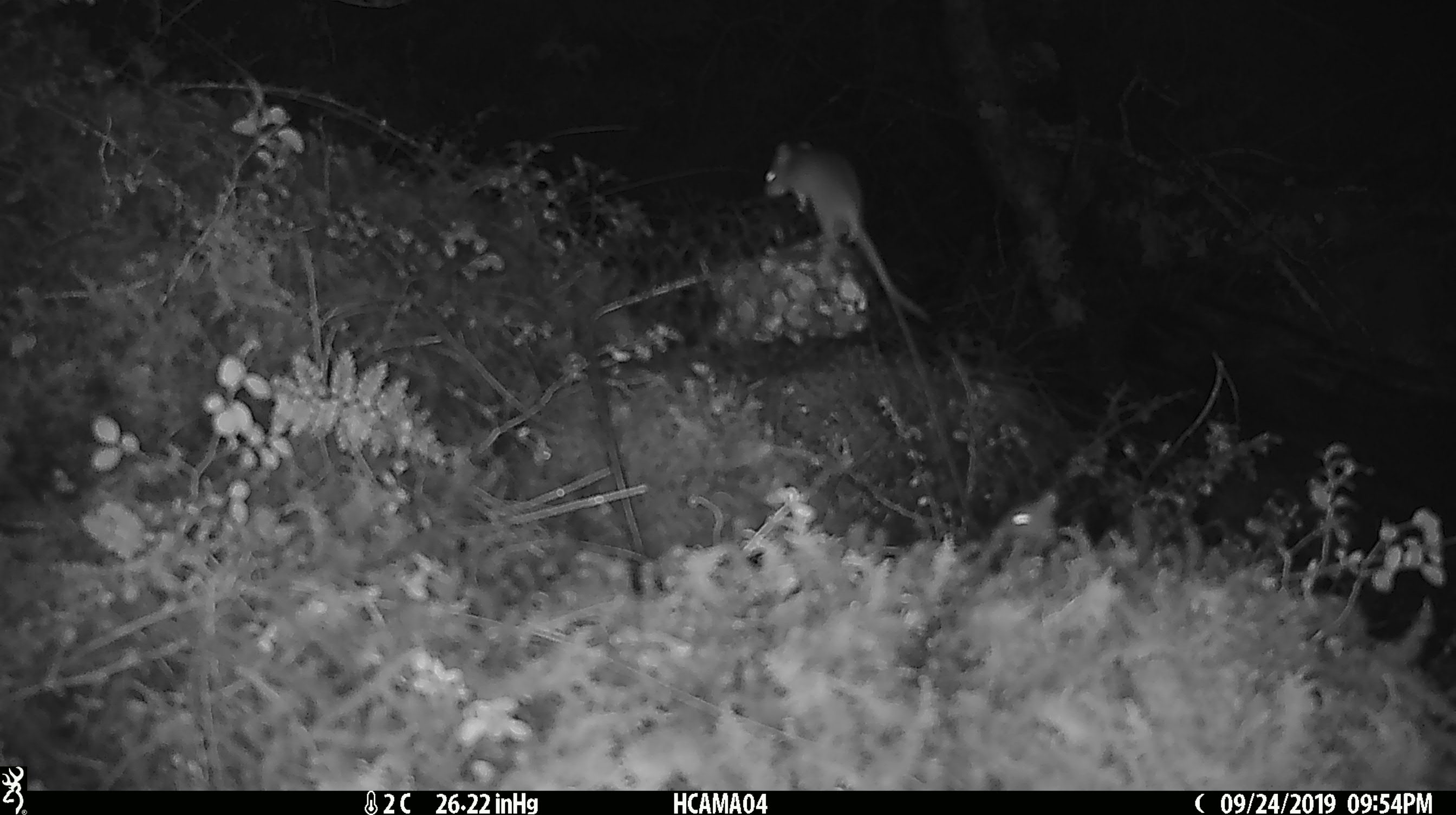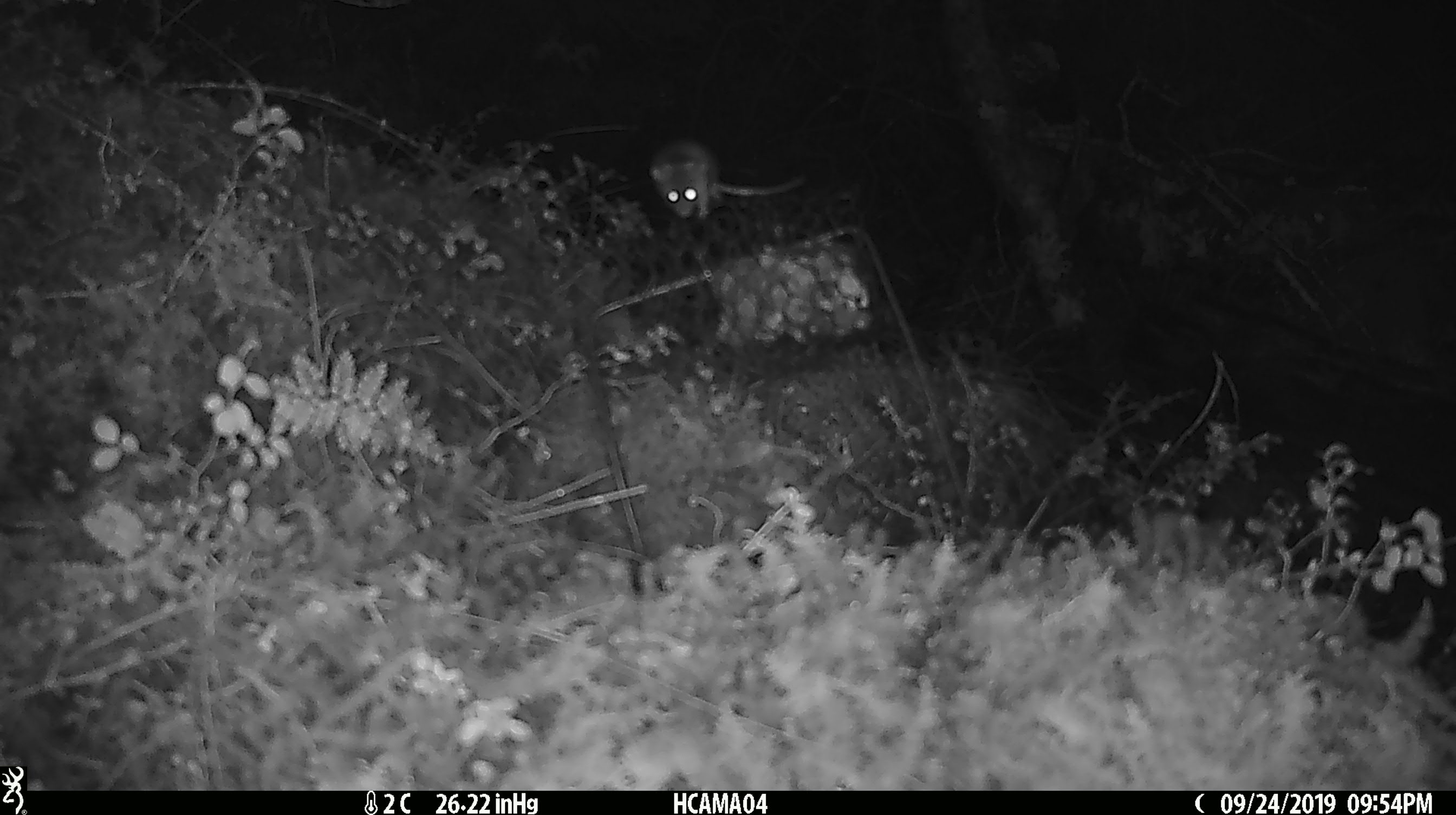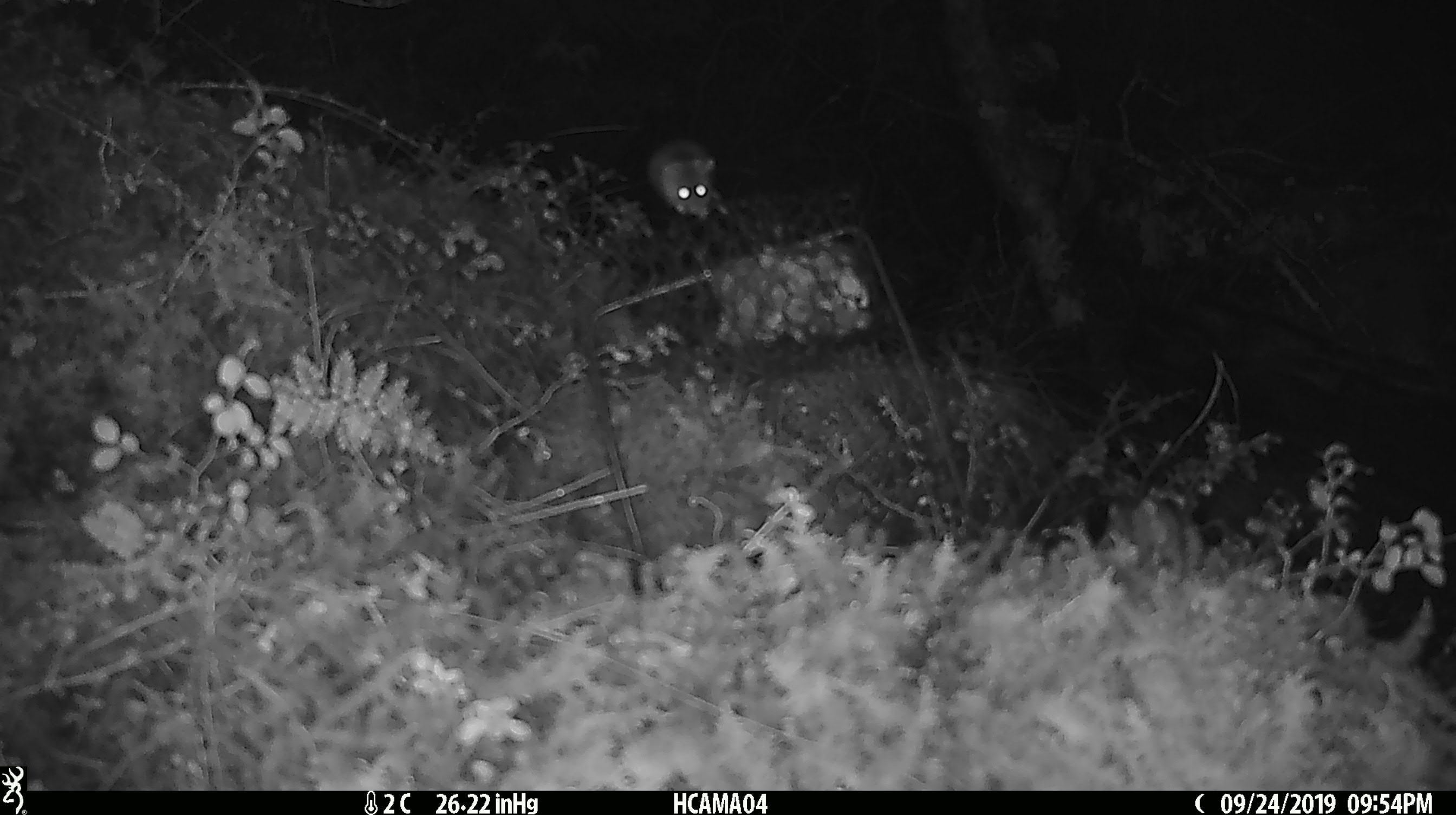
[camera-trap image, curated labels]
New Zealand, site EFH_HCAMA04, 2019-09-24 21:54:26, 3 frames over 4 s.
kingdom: Animalia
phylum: Chordata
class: Mammalia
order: Rodentia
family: Muridae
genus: Mus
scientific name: Mus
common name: mouse